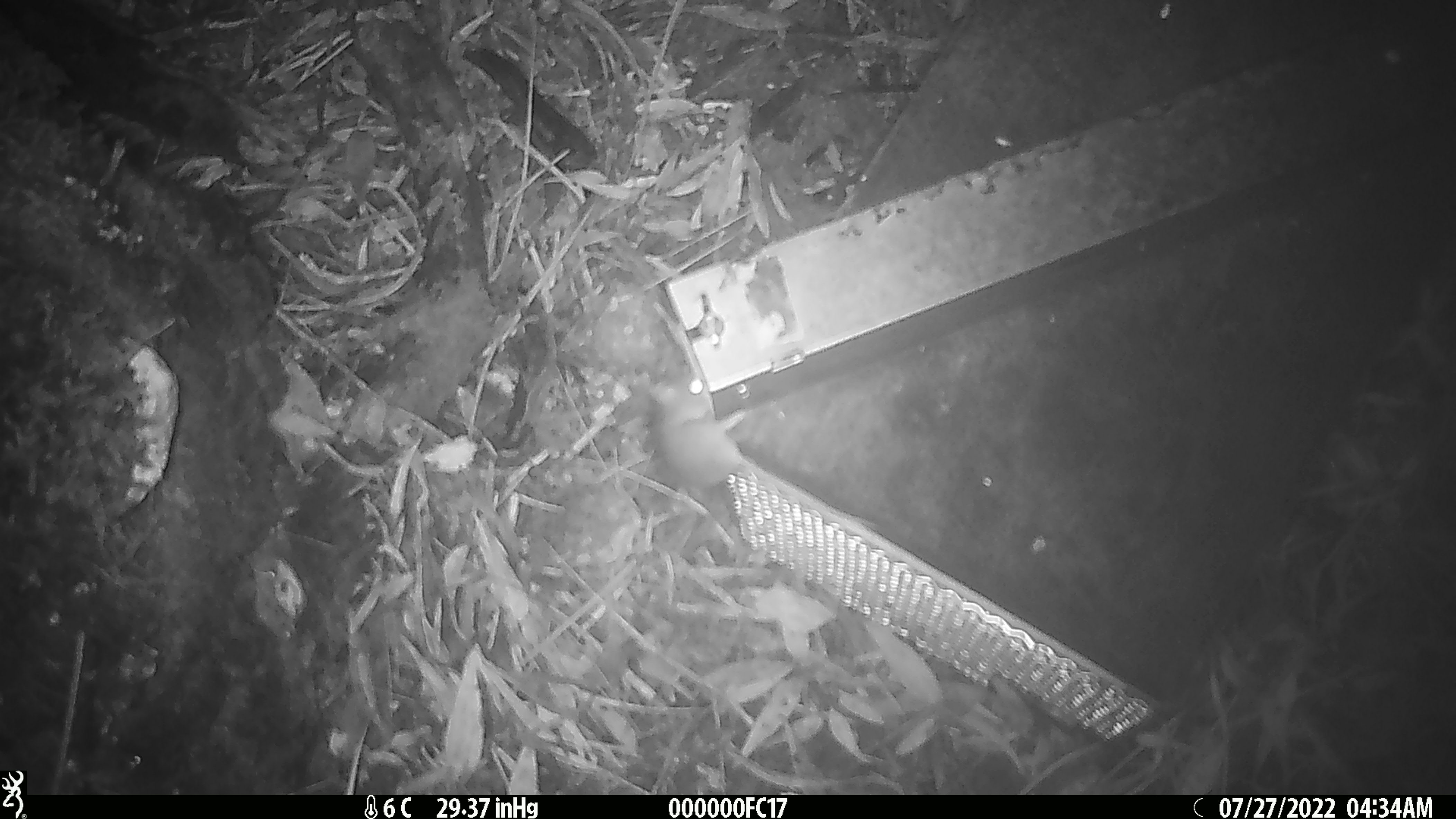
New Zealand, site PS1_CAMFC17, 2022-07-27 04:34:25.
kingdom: Animalia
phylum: Chordata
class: Mammalia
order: Rodentia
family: Muridae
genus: Mus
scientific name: Mus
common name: mouse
Mouse (Mus).